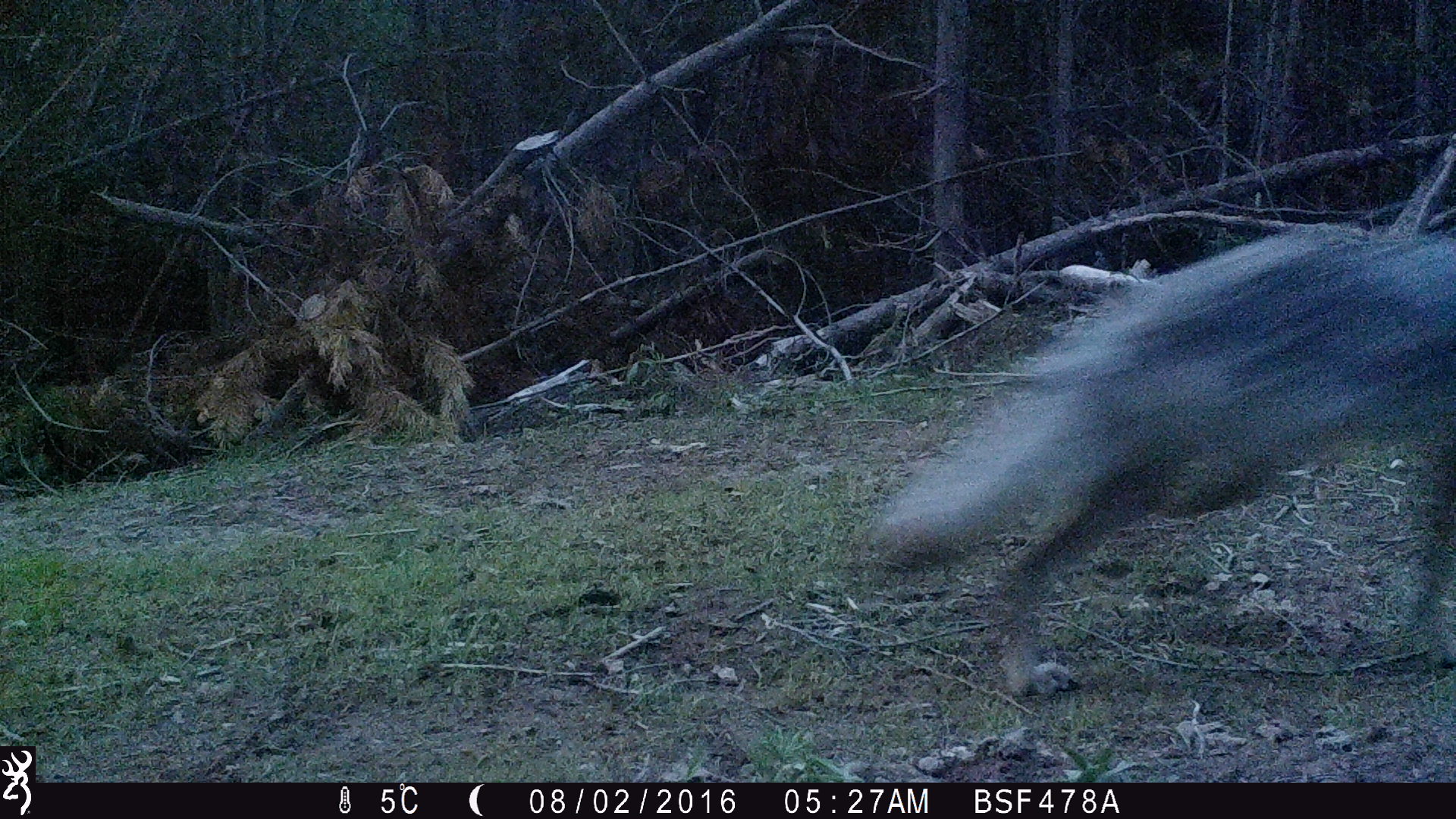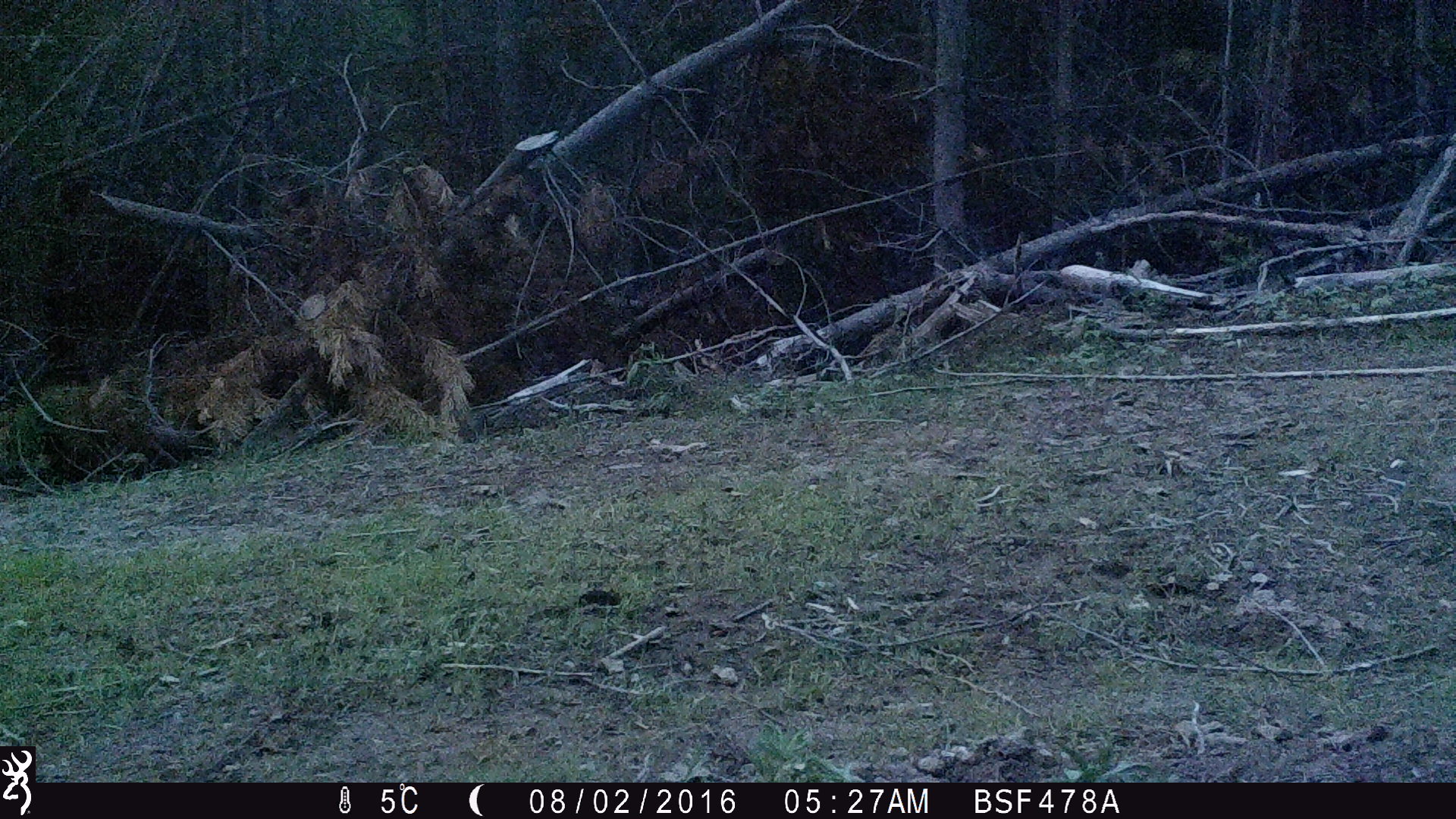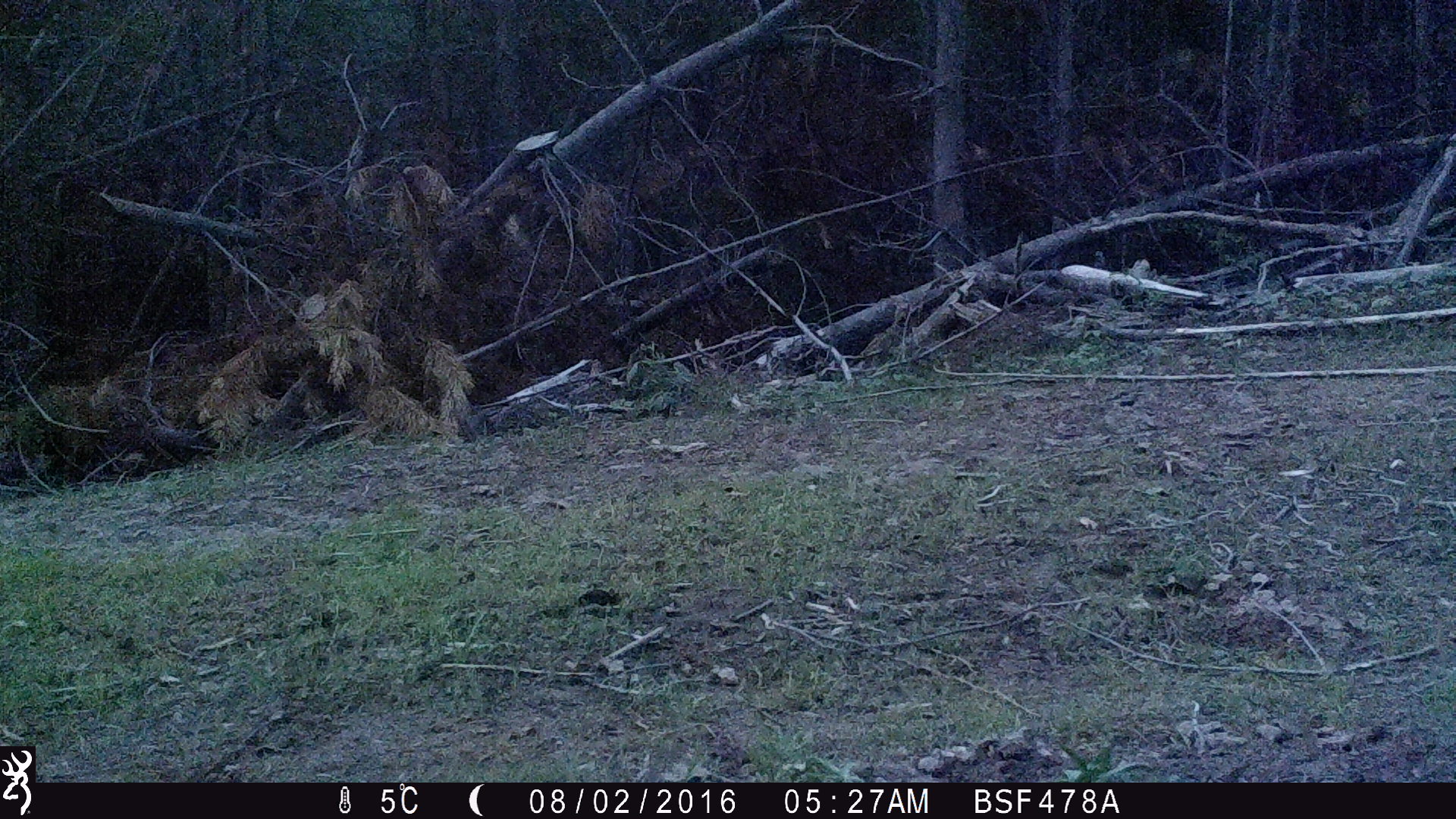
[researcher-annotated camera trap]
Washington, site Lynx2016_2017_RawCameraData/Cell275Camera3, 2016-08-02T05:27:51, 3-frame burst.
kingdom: Animalia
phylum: Chordata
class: Mammalia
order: Carnivora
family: Canidae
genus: Canis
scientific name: Canis latrans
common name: coyote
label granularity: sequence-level